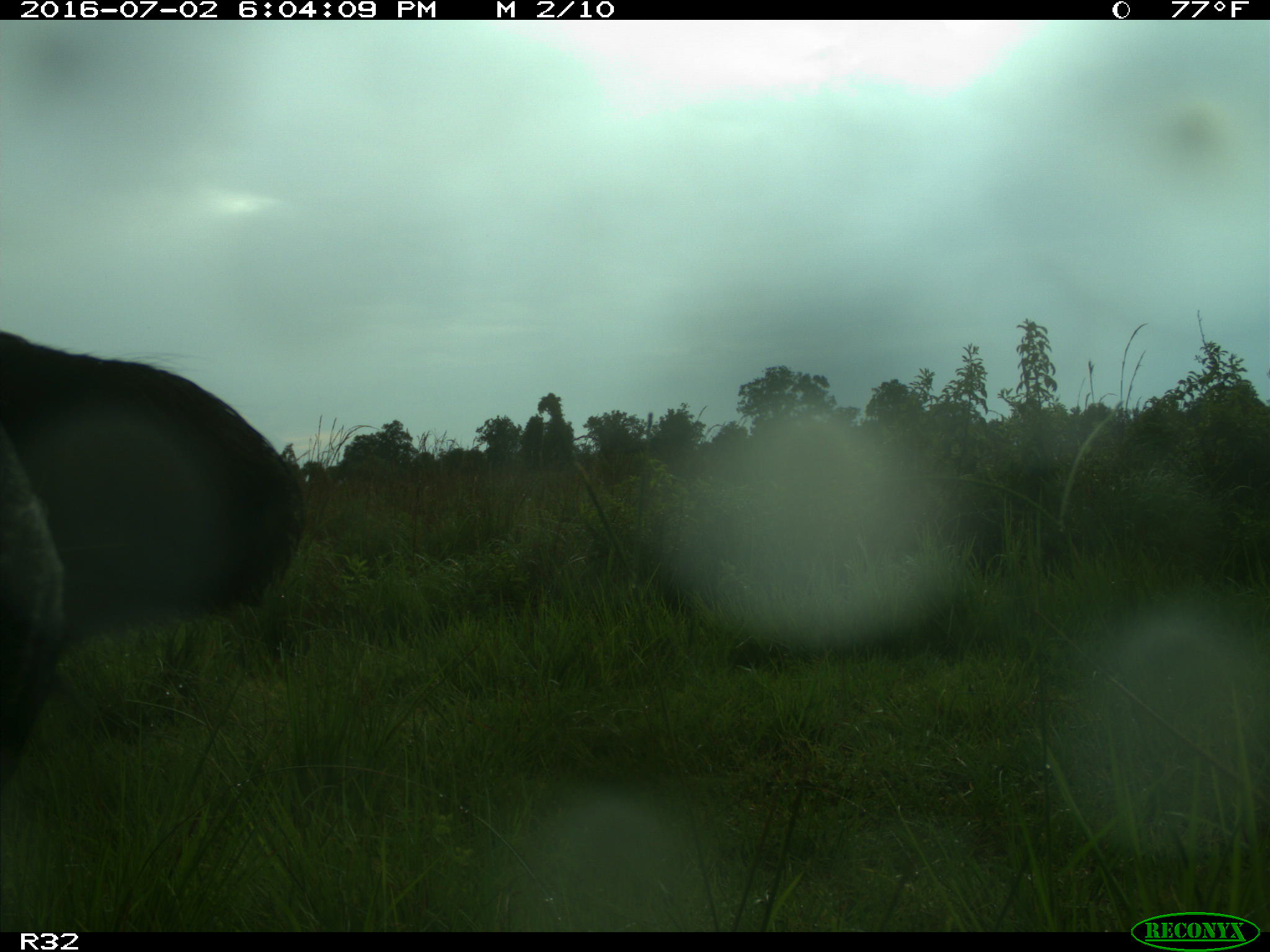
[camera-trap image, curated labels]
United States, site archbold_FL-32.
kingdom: Animalia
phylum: Chordata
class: Mammalia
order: Artiodactyla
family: Bovidae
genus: Bos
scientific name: Bos taurus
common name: domestic cow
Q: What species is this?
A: Bos taurus (domestic cow).